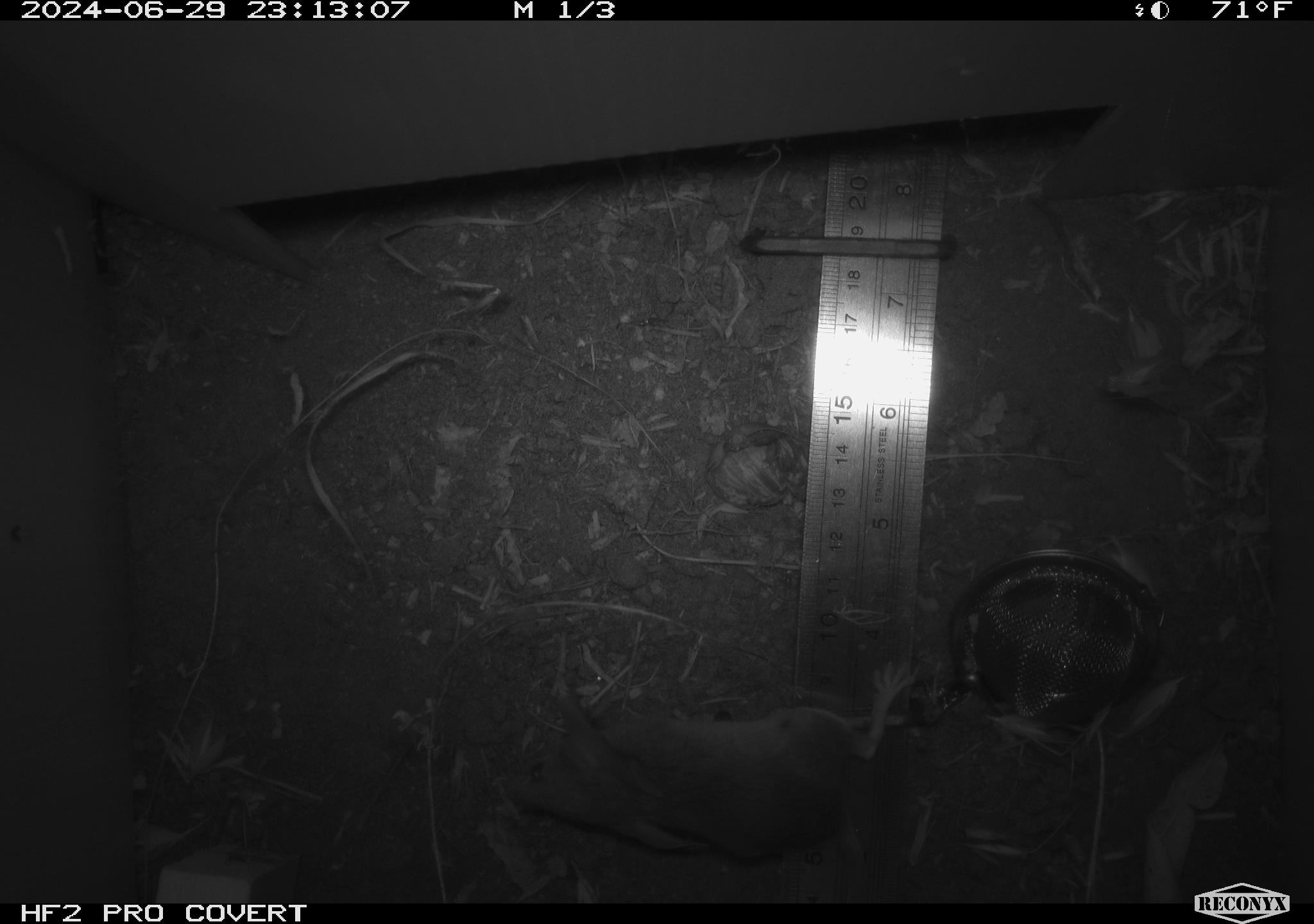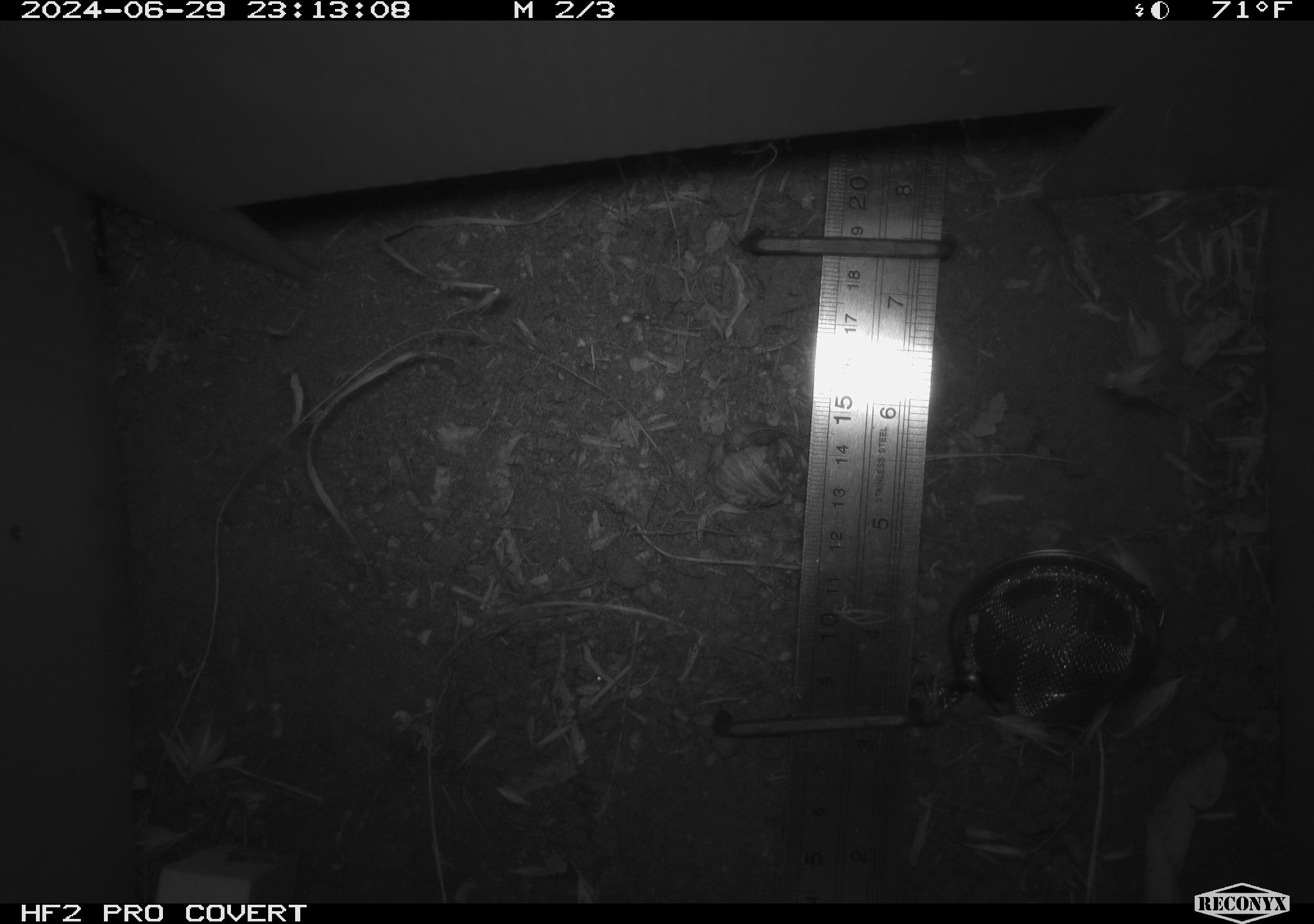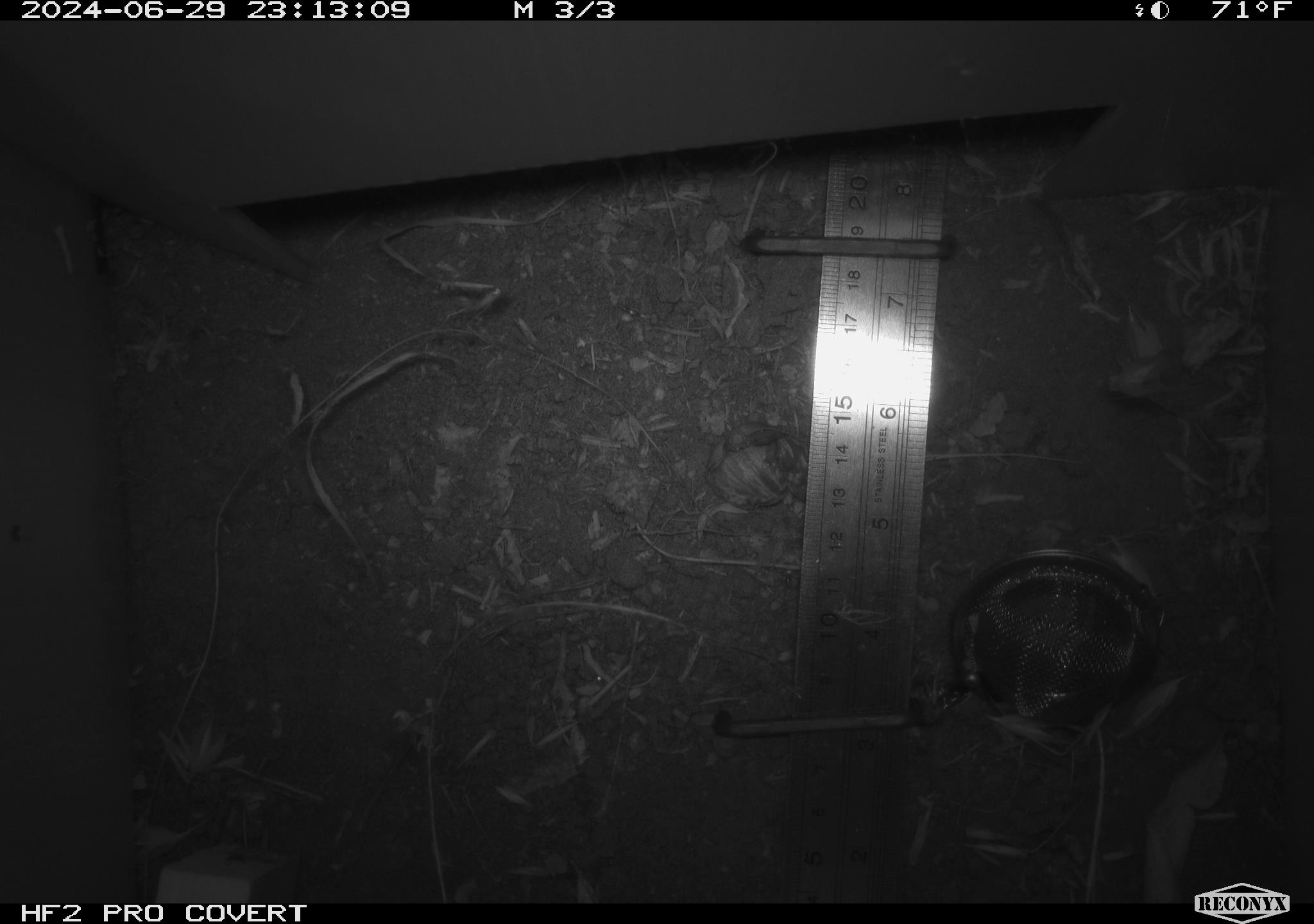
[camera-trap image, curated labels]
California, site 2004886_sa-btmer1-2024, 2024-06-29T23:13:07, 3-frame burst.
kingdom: Animalia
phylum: Chordata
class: Mammalia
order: Rodentia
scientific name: Rodentia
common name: mouse species